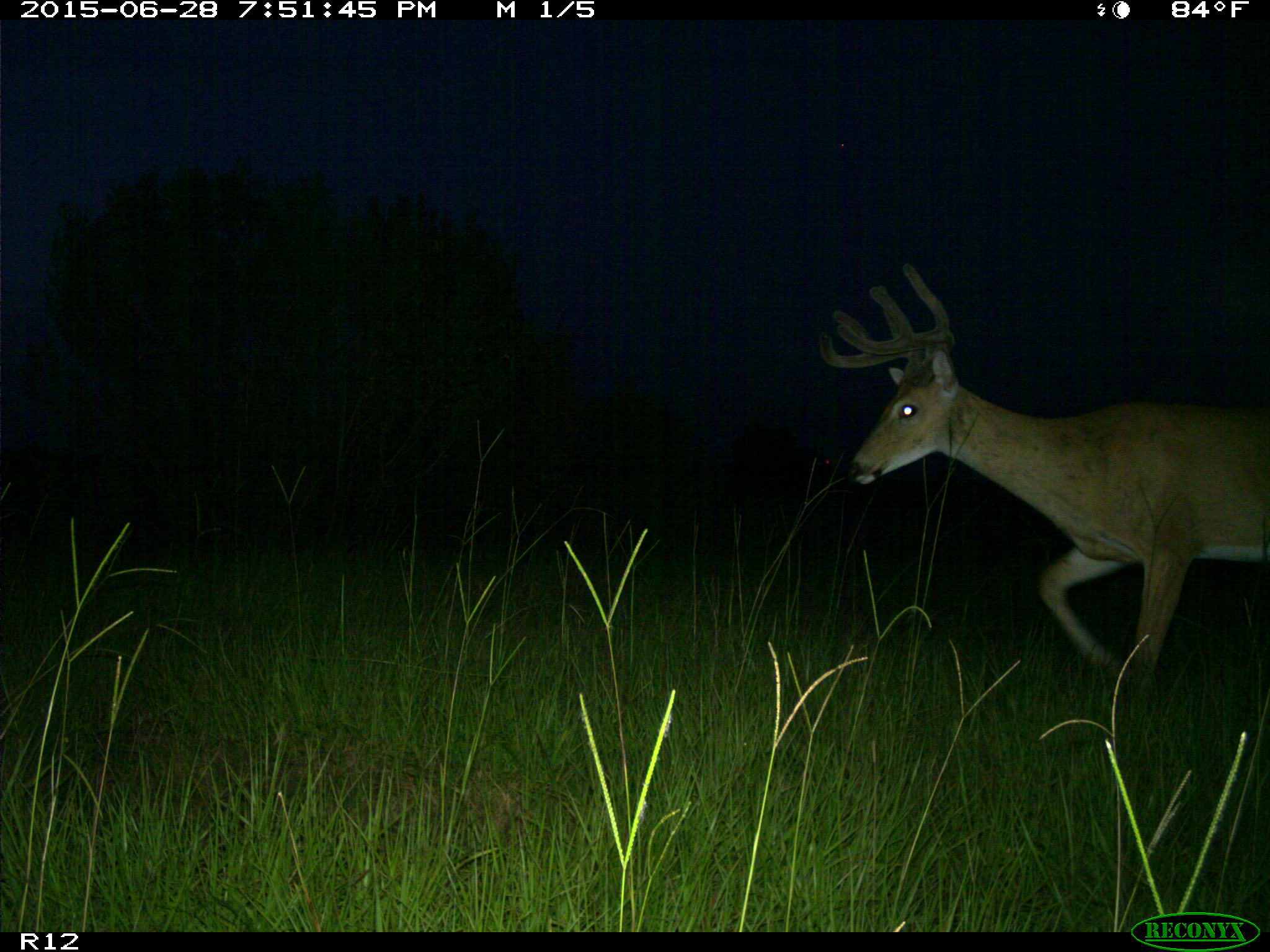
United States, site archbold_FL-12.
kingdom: Animalia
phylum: Chordata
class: Mammalia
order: Artiodactyla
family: Cervidae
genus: Odocoileus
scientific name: Odocoileus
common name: deer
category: unidentified deer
Unidentified deer (deer) (Odocoileus).